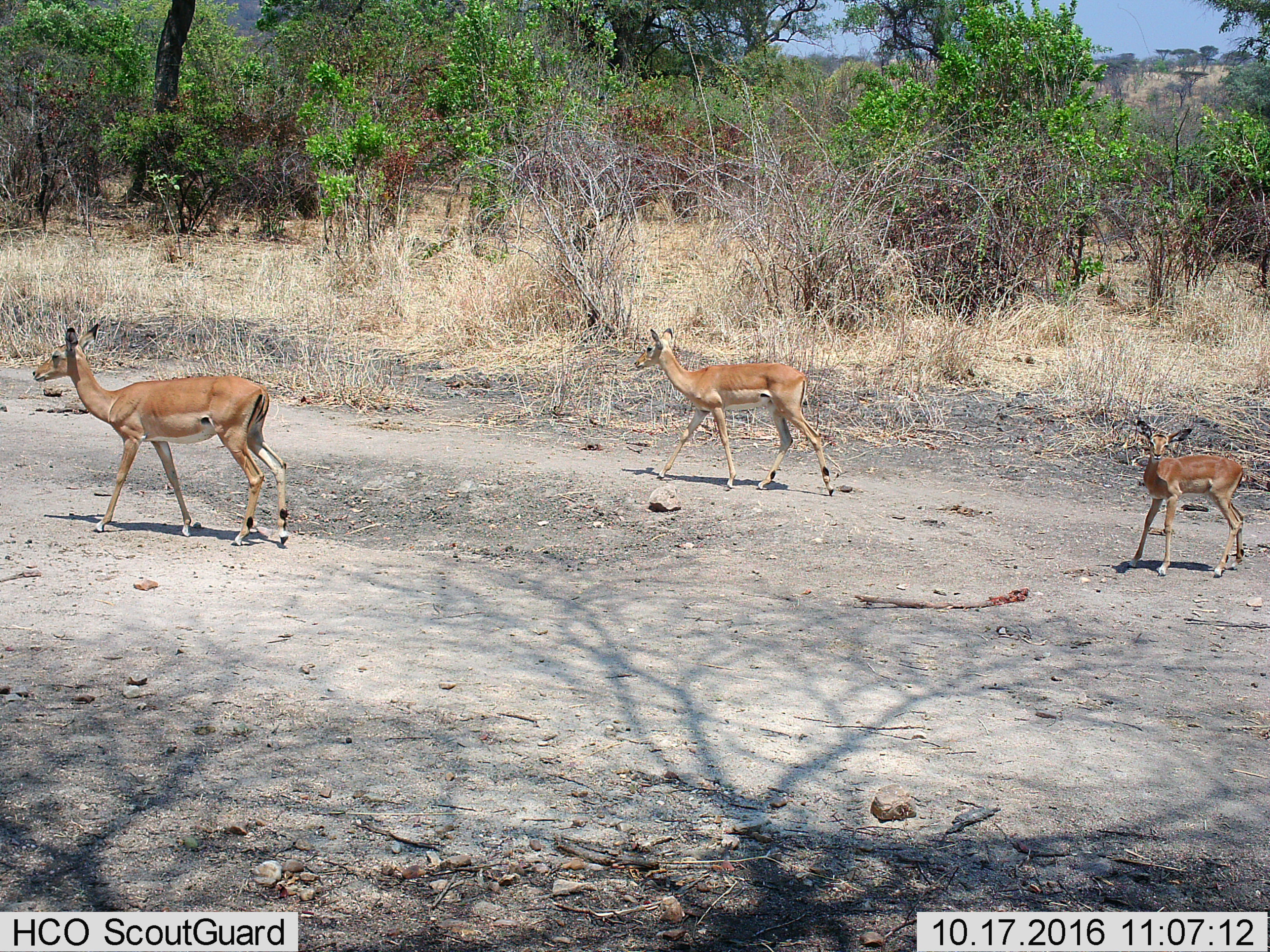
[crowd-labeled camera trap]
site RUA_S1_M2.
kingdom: Animalia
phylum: Chordata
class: Mammalia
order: Artiodactyla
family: Bovidae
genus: Aepyceros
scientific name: Aepyceros melampus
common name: impala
Impala (Aepyceros melampus), count 3. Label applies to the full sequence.